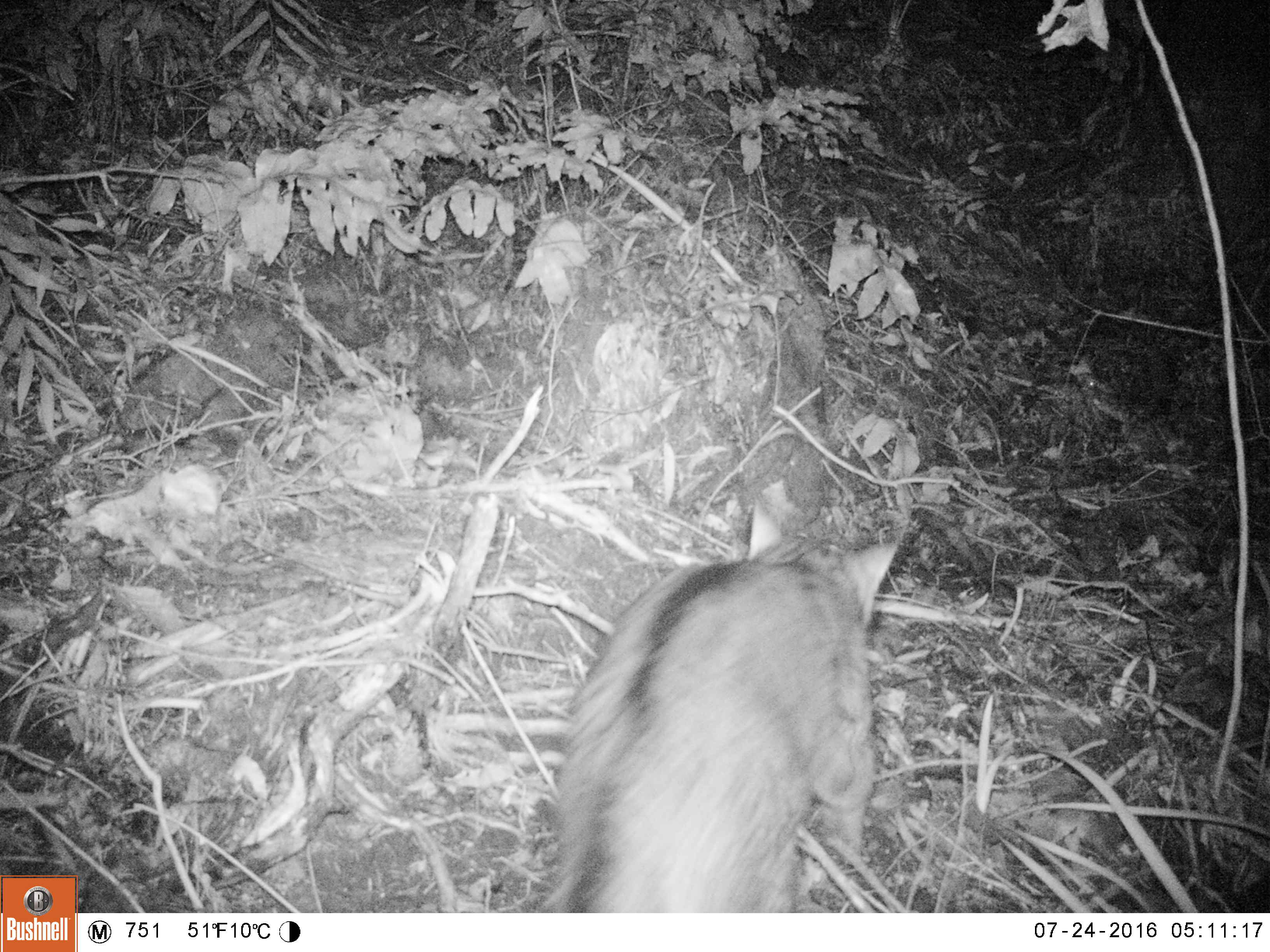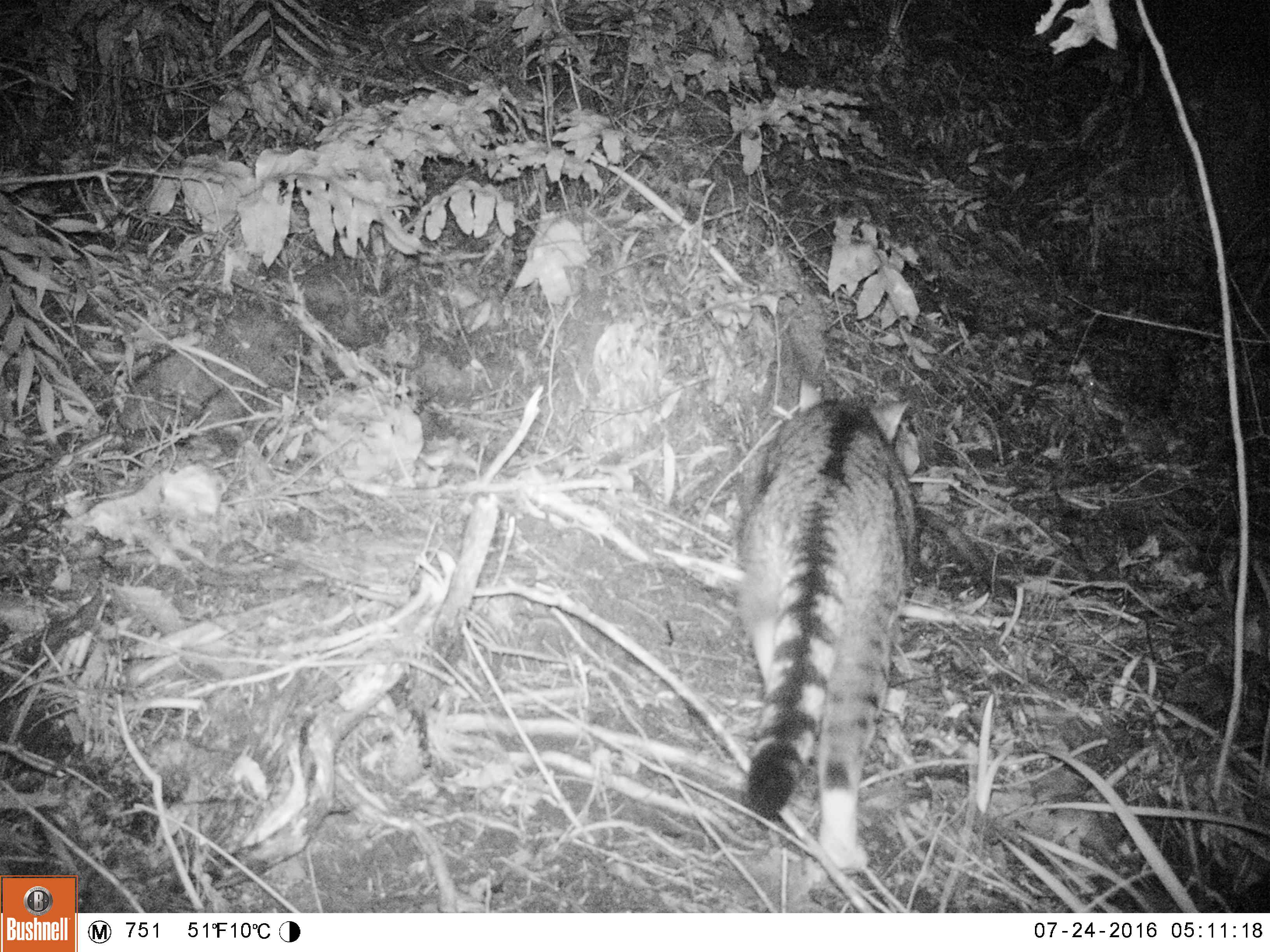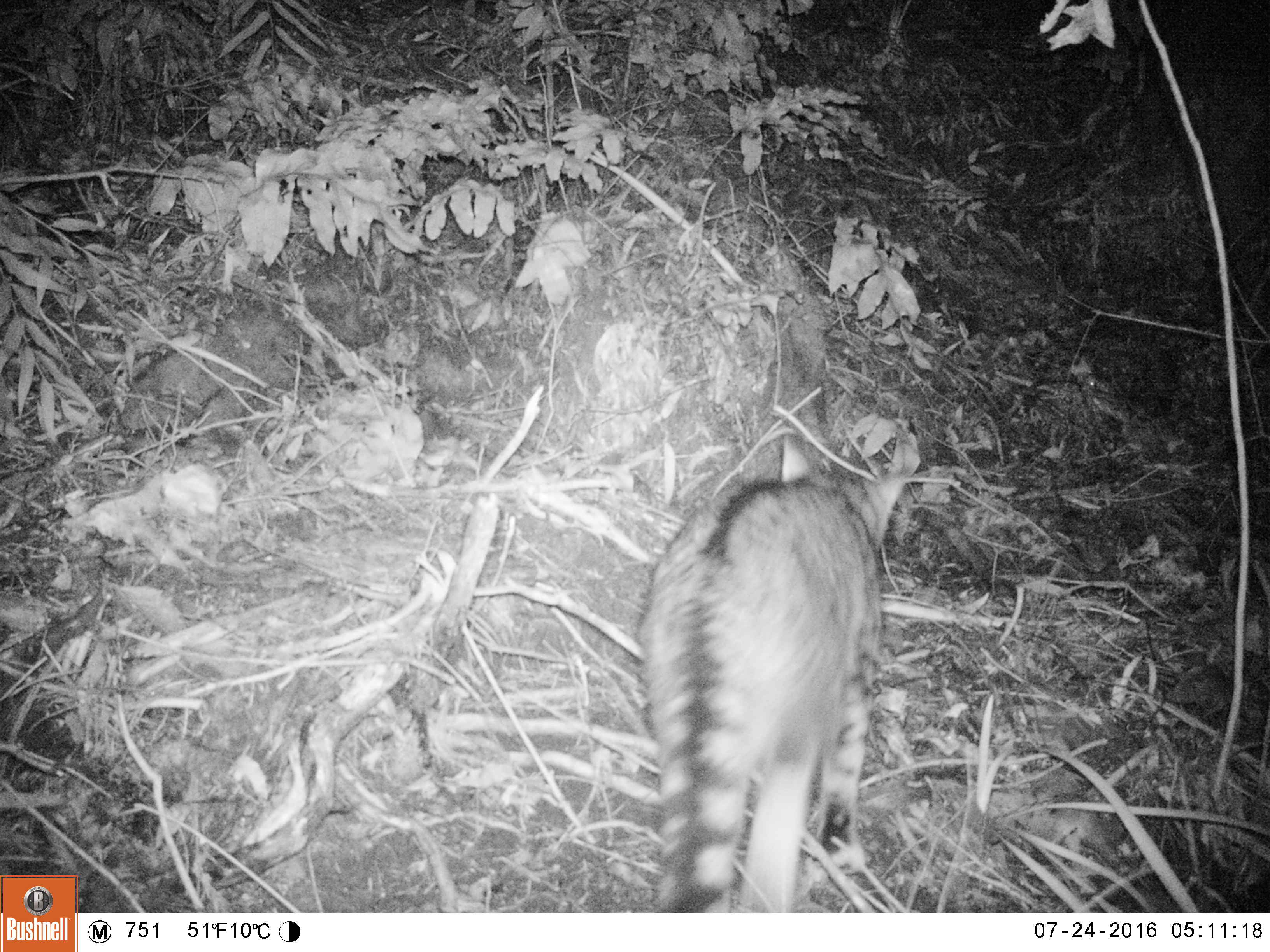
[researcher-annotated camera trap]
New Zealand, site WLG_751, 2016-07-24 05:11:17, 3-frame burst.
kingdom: Animalia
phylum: Chordata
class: Mammalia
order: Carnivora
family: Felidae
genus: Felis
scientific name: Felis catus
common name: domestic cat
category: cat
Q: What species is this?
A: Cat (domestic cat) (Felis catus).